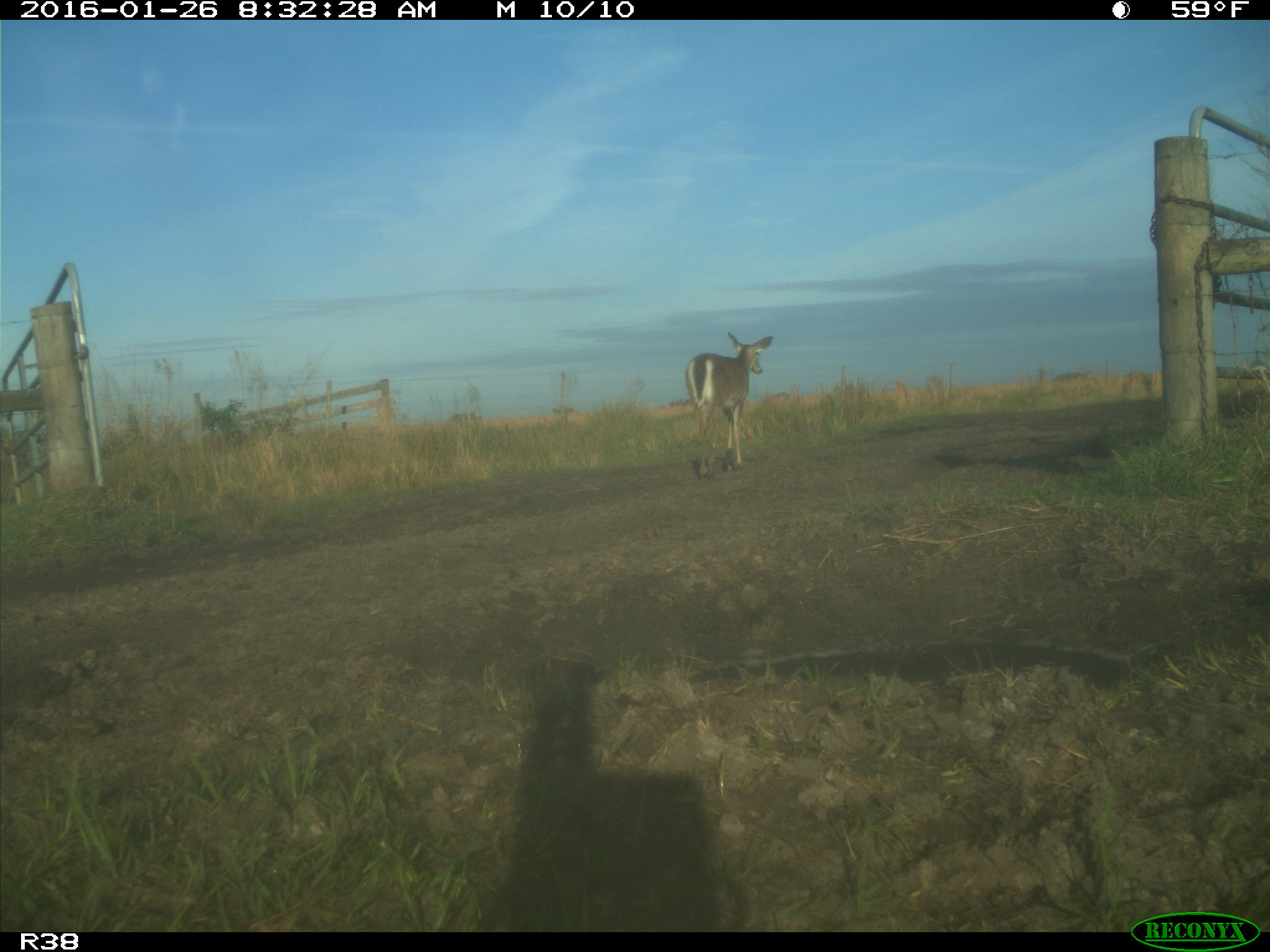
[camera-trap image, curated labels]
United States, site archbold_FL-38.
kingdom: Animalia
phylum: Chordata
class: Mammalia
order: Artiodactyla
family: Cervidae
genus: Odocoileus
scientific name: Odocoileus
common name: deer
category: unidentified deer